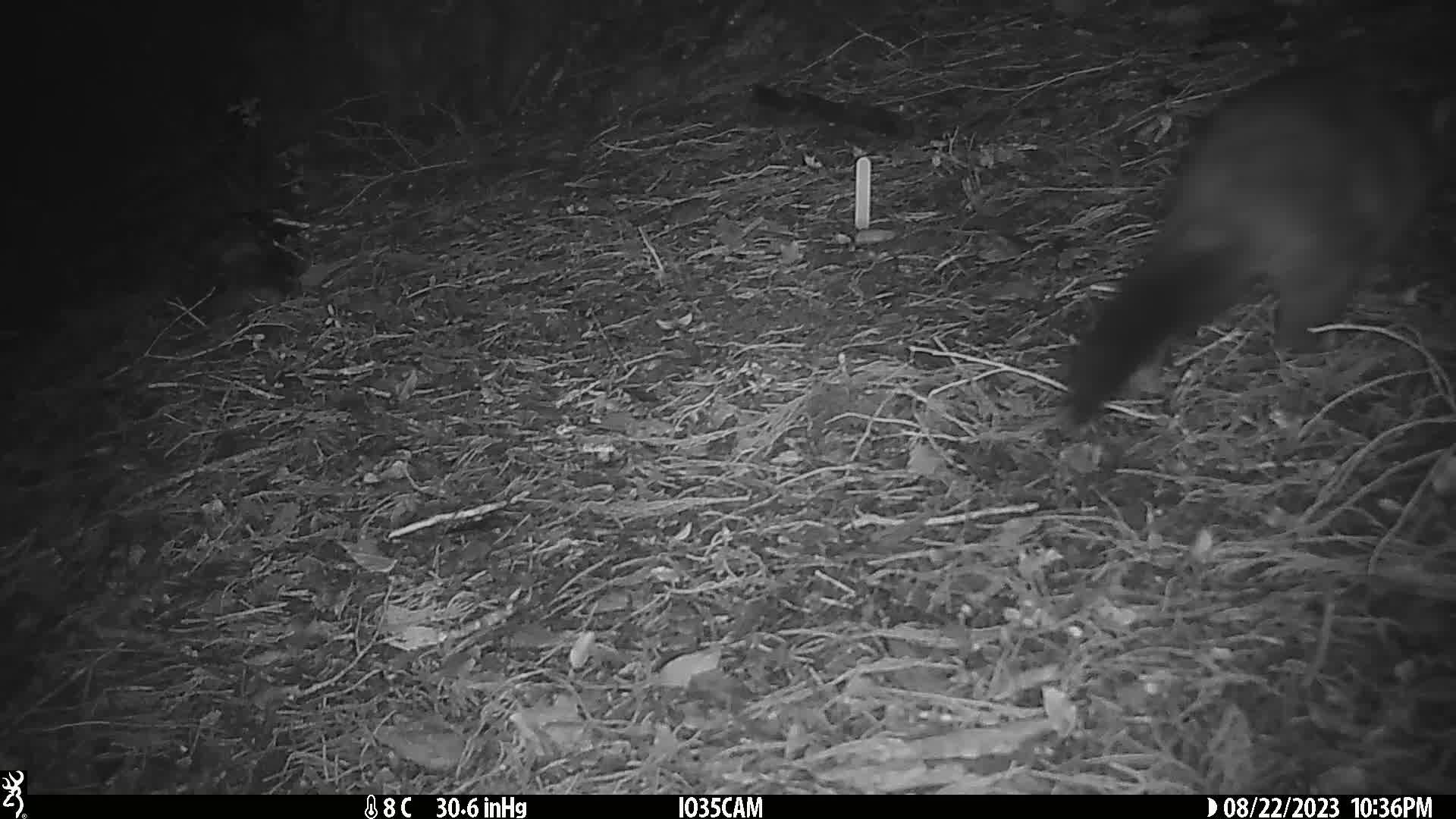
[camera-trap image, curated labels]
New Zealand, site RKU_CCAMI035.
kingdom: Animalia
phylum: Chordata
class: Mammalia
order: Diprotodontia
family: Phalangeridae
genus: Trichosurus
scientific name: Trichosurus vulpecula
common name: common brushtail possum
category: possum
Possum (common brushtail possum) (Trichosurus vulpecula).